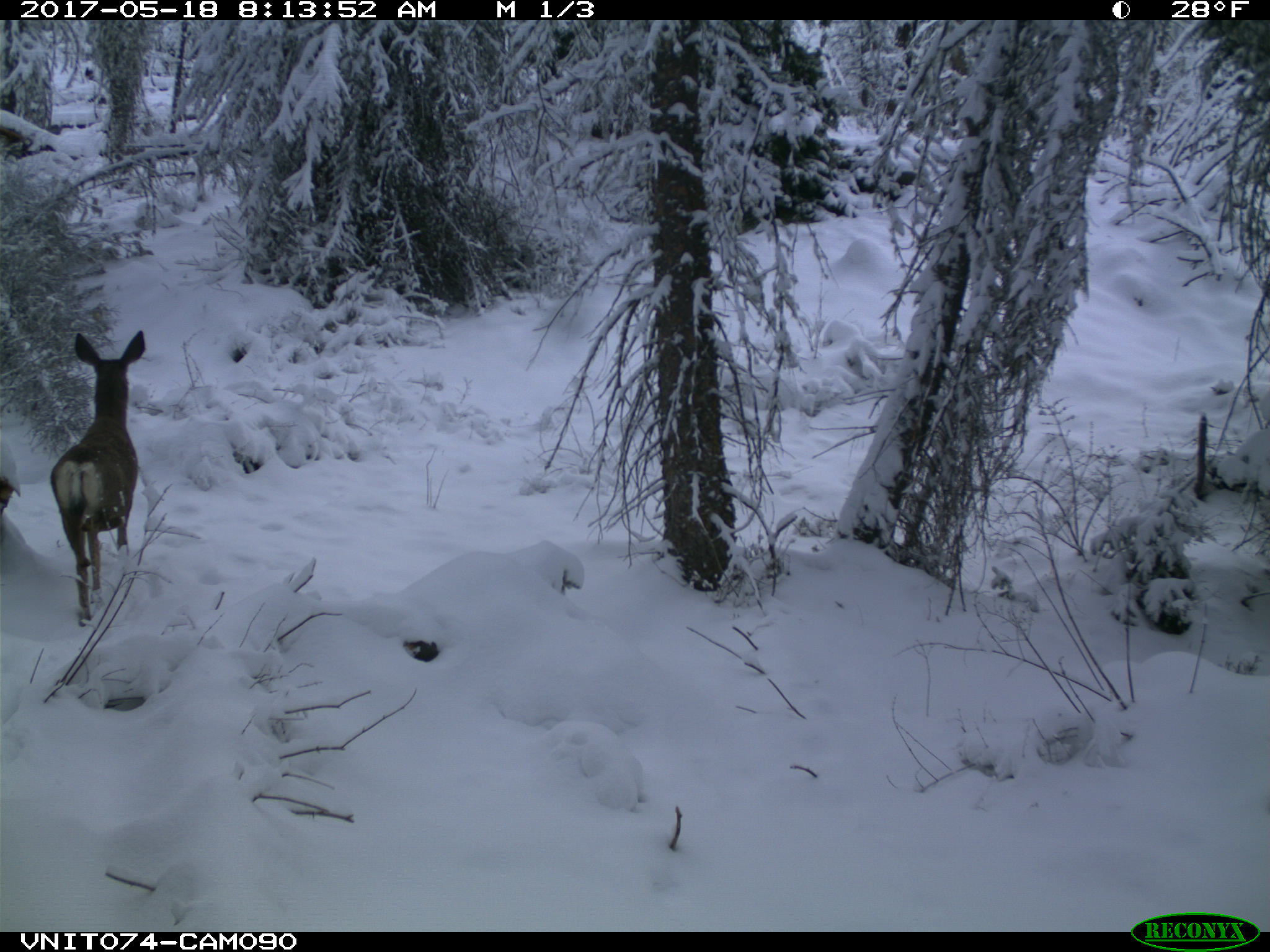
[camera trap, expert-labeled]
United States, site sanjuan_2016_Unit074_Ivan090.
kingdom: Animalia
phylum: Chordata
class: Mammalia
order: Artiodactyla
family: Cervidae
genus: Odocoileus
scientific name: Odocoileus hemionus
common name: mule deer